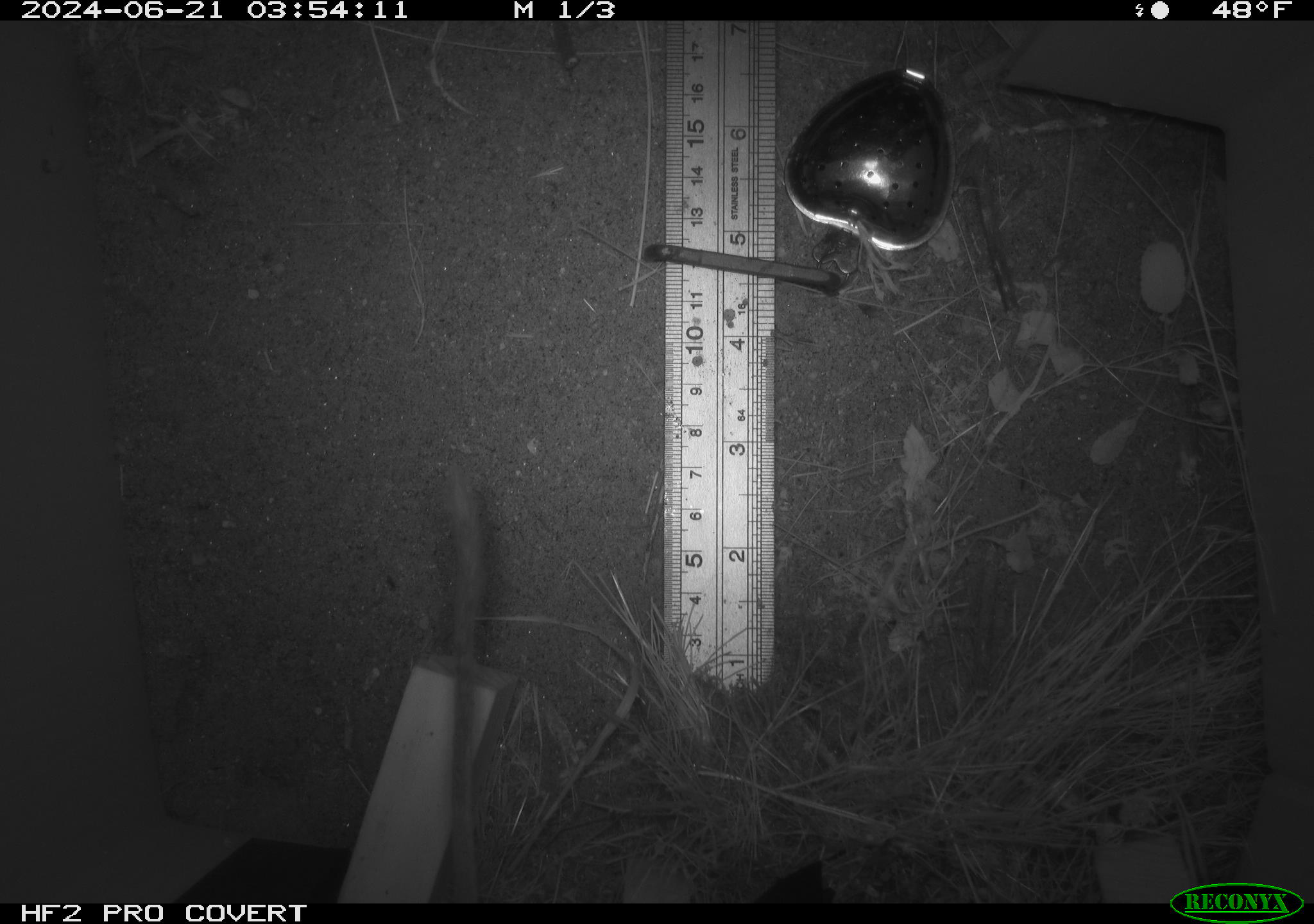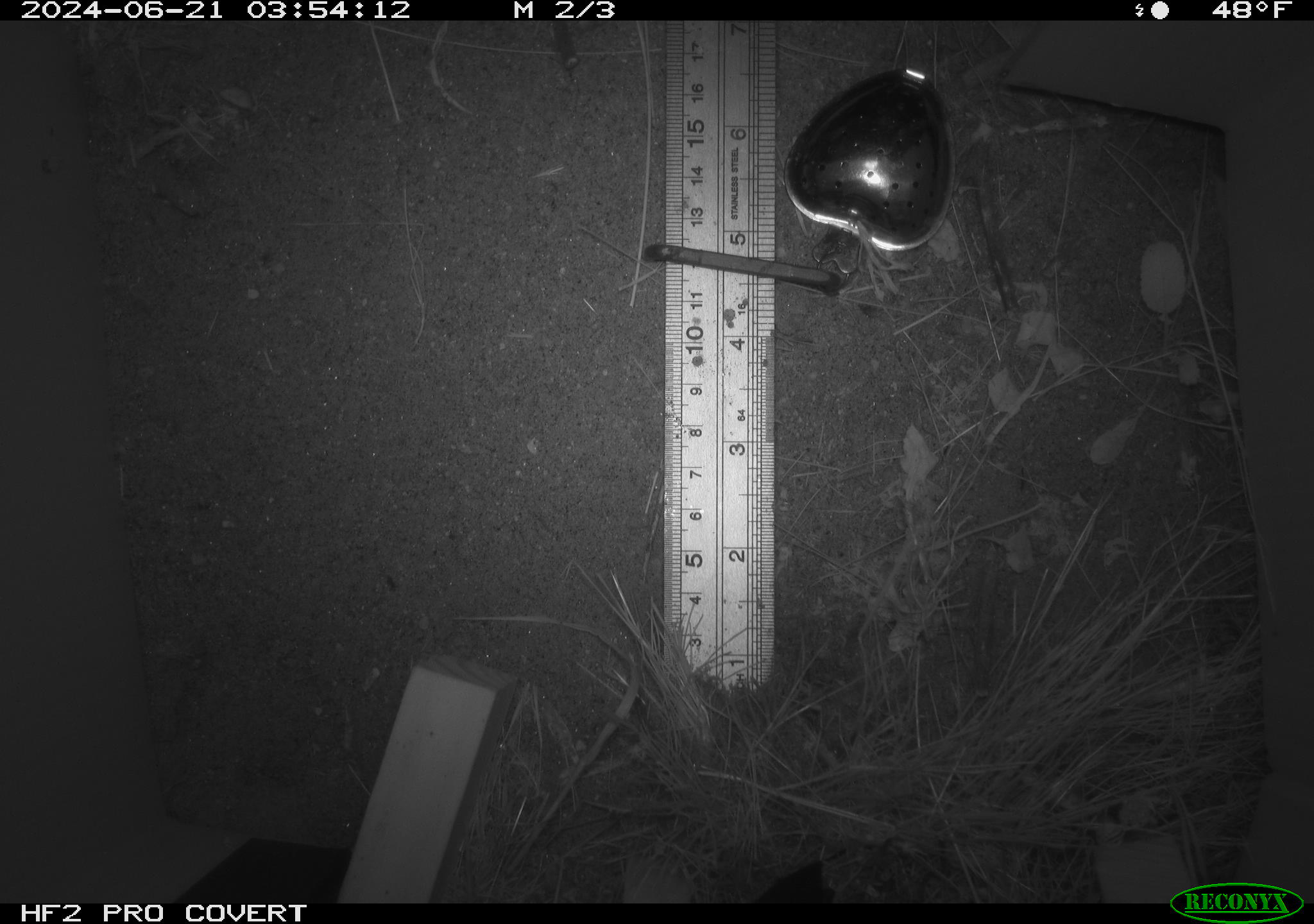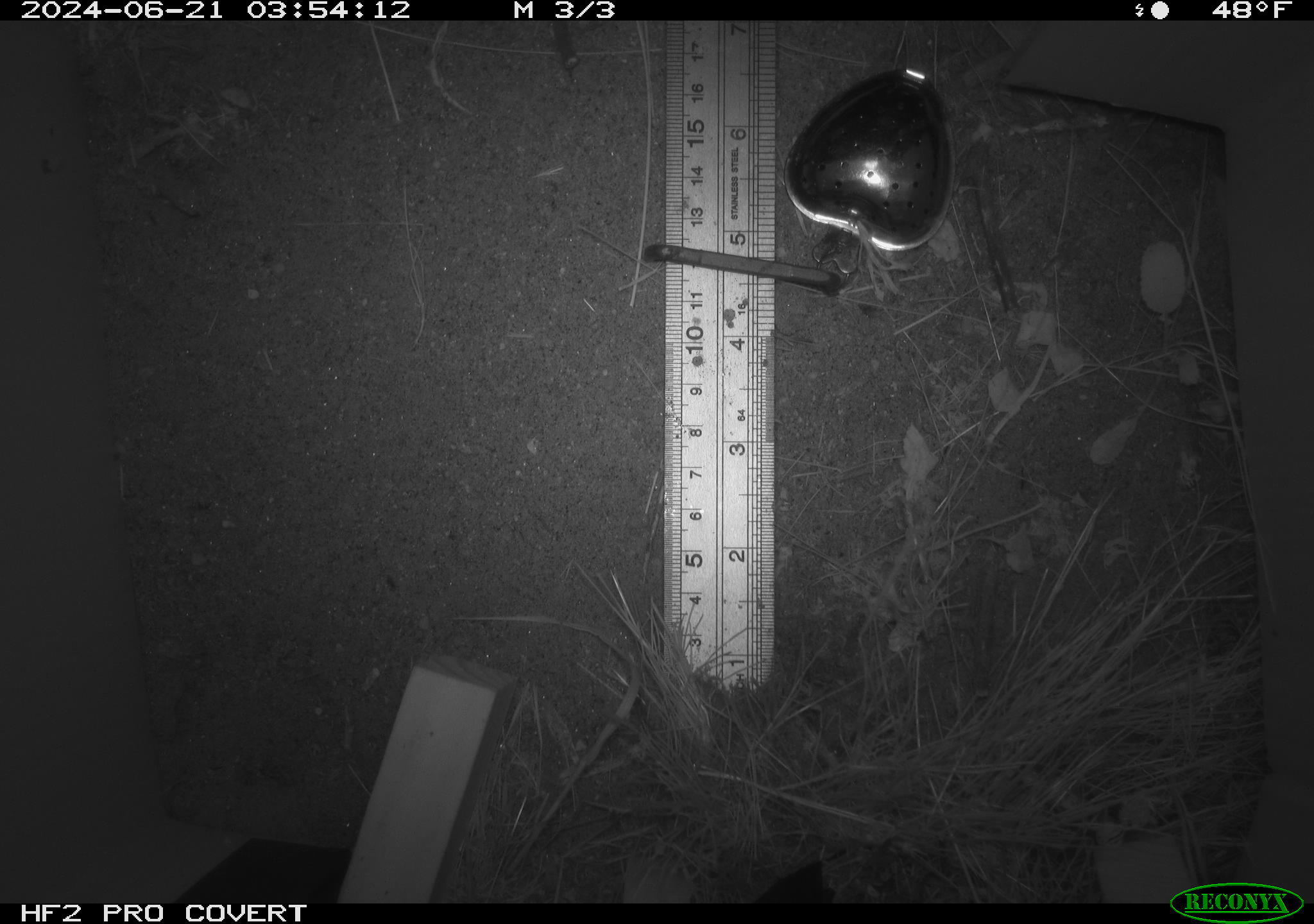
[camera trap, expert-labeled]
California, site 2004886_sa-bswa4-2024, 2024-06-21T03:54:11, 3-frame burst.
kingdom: Animalia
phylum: Chordata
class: Mammalia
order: Rodentia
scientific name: Rodentia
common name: rodent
Rodent (Rodentia).